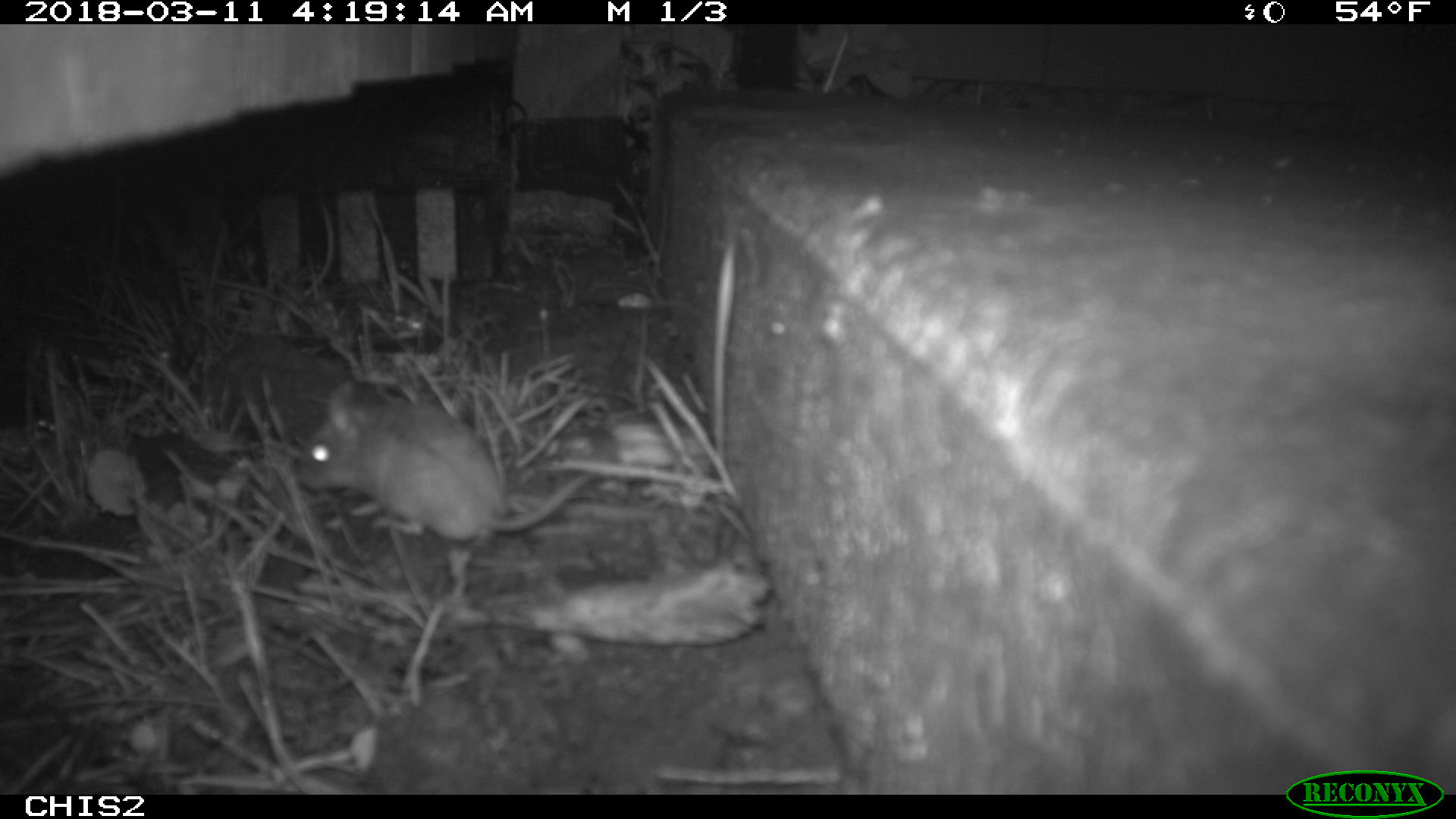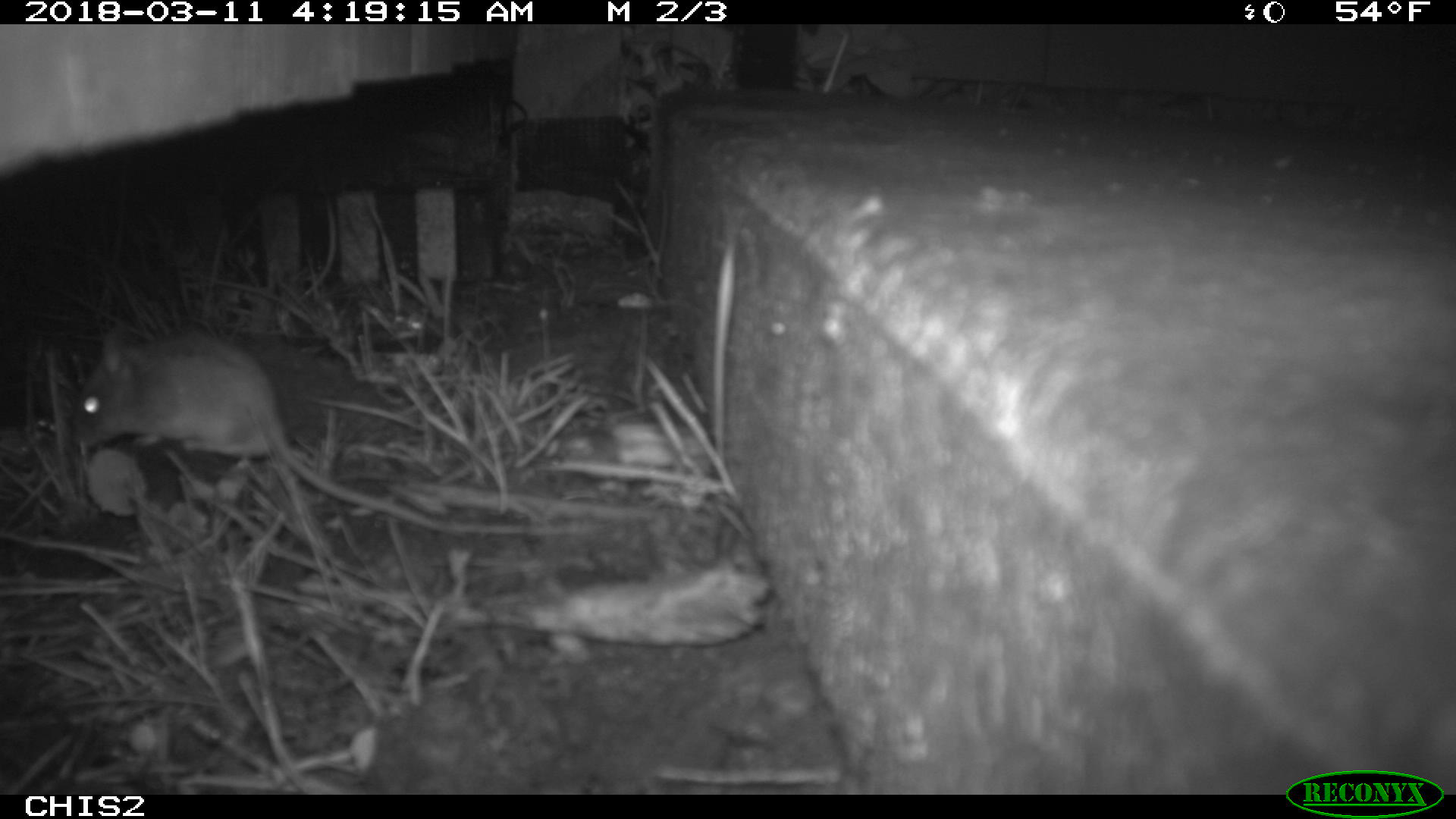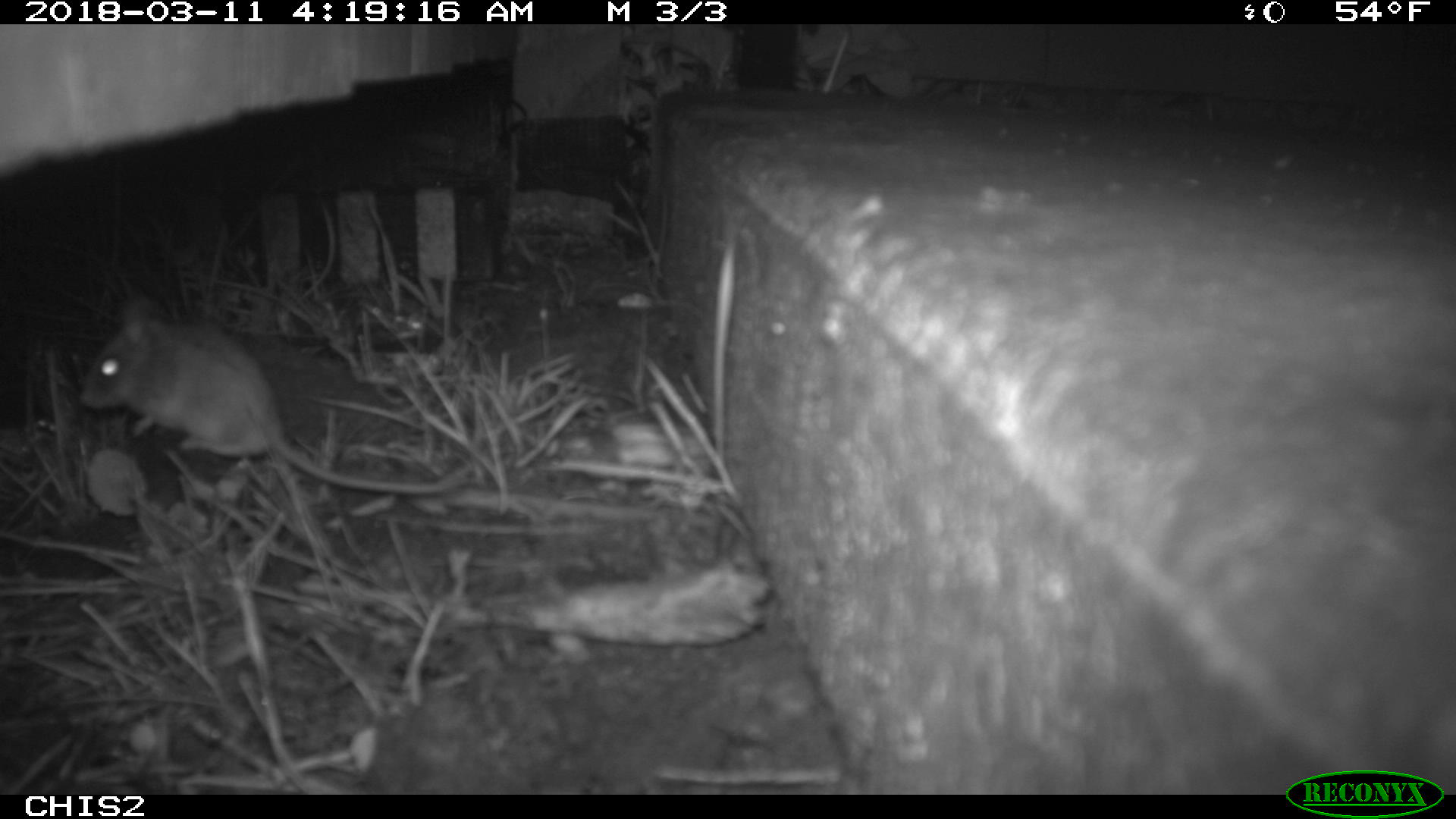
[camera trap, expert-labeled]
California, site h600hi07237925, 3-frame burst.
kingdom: Animalia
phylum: Chordata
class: Mammalia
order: Rodentia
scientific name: Rodentia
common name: rodent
Rodent (Rodentia).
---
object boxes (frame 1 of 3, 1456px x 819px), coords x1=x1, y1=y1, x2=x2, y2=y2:
rodent: x1=293, y1=378, x2=620, y2=540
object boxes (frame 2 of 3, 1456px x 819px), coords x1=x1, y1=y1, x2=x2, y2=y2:
rodent: x1=69, y1=329, x2=471, y2=538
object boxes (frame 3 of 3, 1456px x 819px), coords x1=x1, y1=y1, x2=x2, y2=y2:
rodent: x1=79, y1=293, x2=449, y2=493